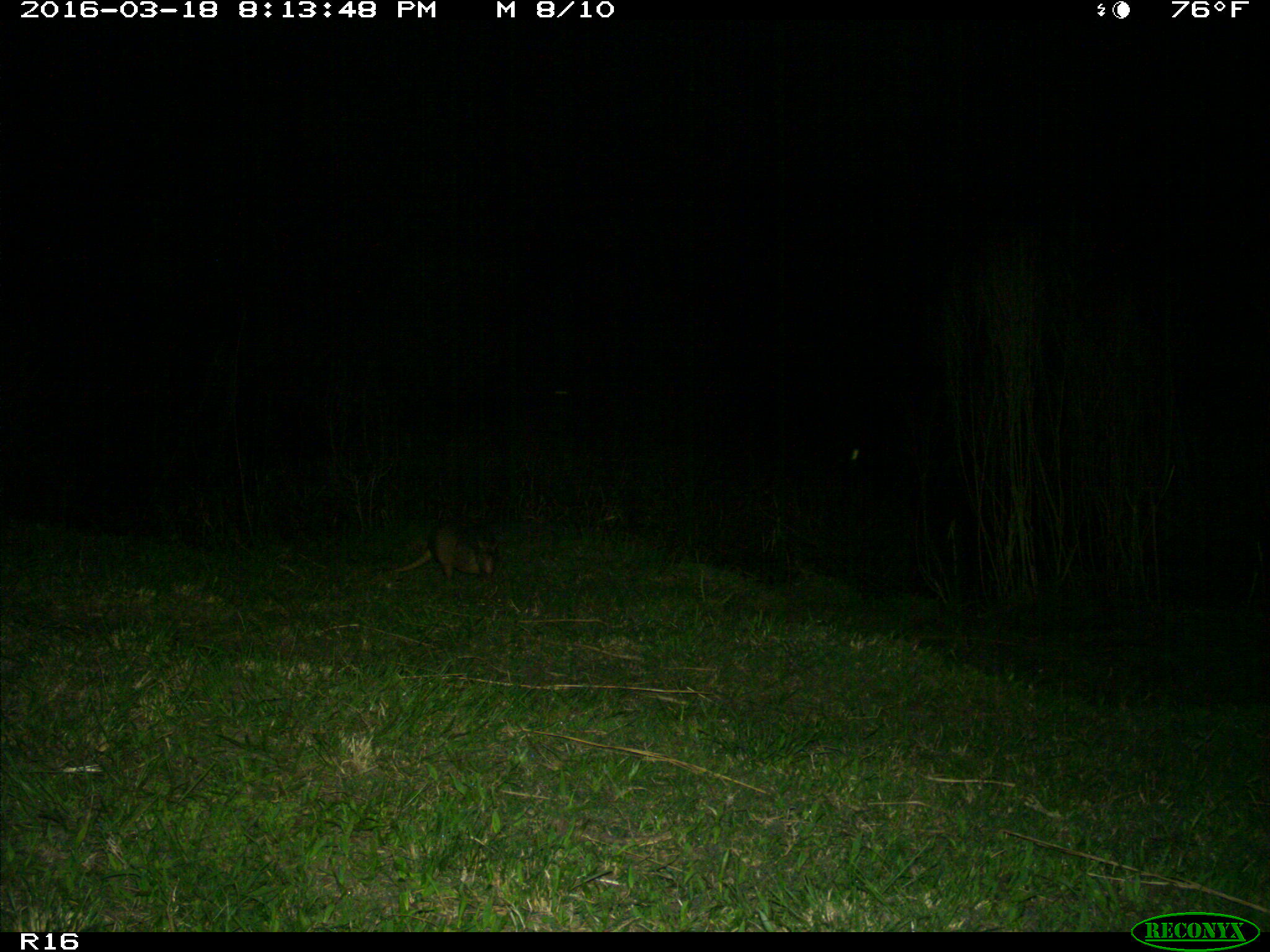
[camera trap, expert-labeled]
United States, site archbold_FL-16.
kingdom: Animalia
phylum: Chordata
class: Mammalia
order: Cingulata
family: Dasypodidae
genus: Dasypus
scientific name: Dasypus novemcinctus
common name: nine-banded armadillo